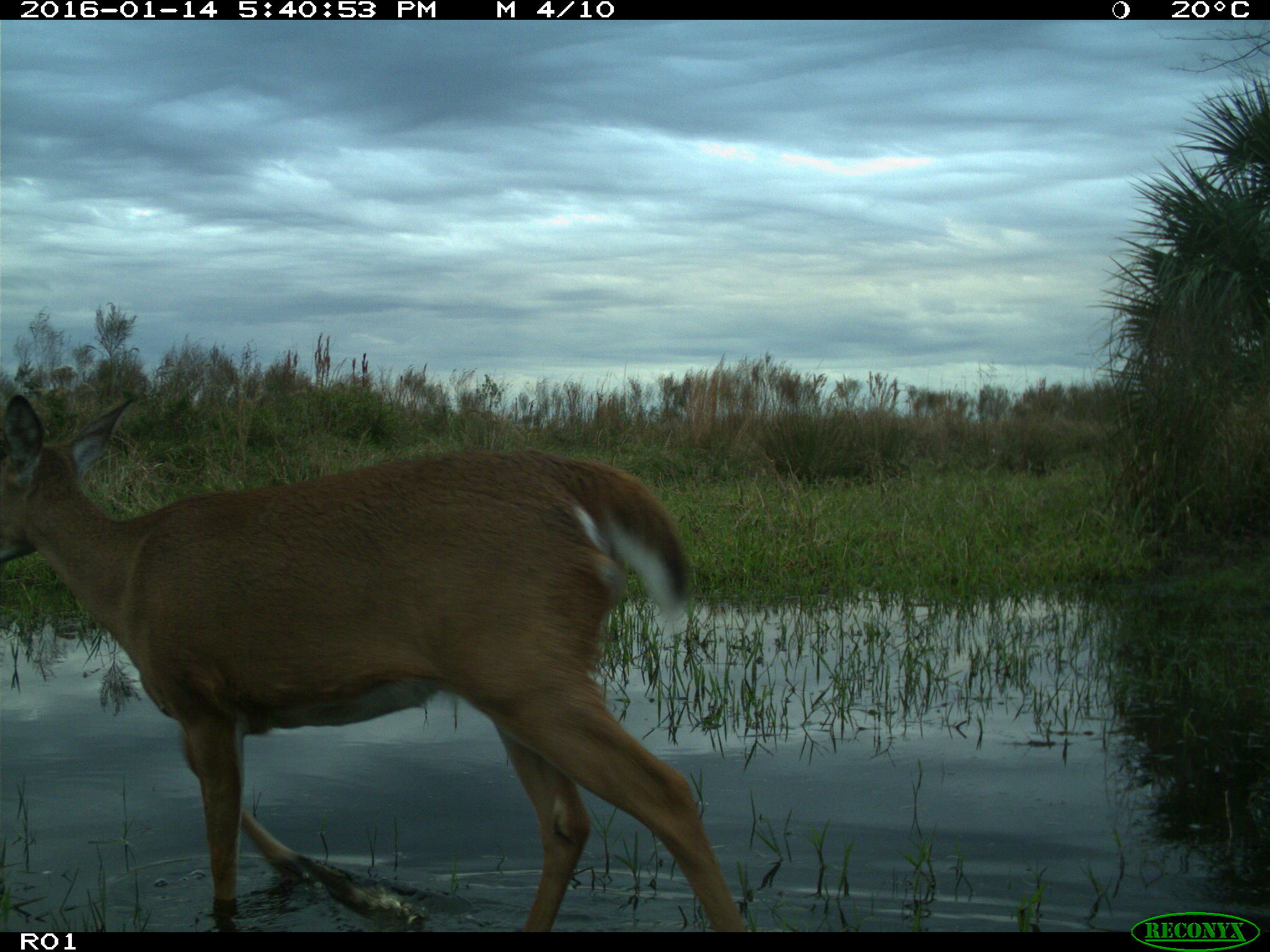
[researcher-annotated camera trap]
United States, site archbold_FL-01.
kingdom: Animalia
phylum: Chordata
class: Mammalia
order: Artiodactyla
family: Cervidae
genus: Odocoileus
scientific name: Odocoileus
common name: deer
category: unidentified deer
Unidentified deer (deer) (Odocoileus).